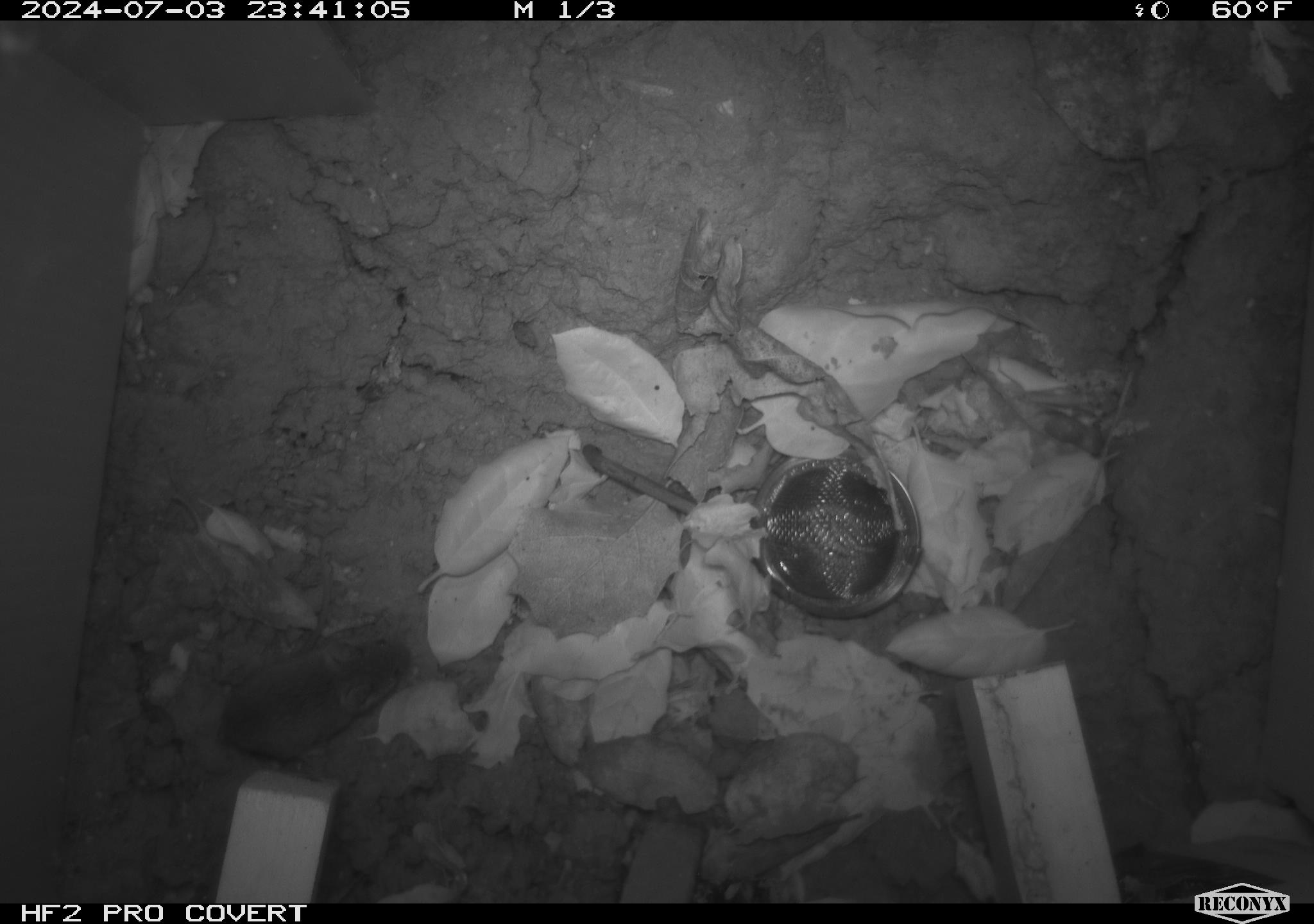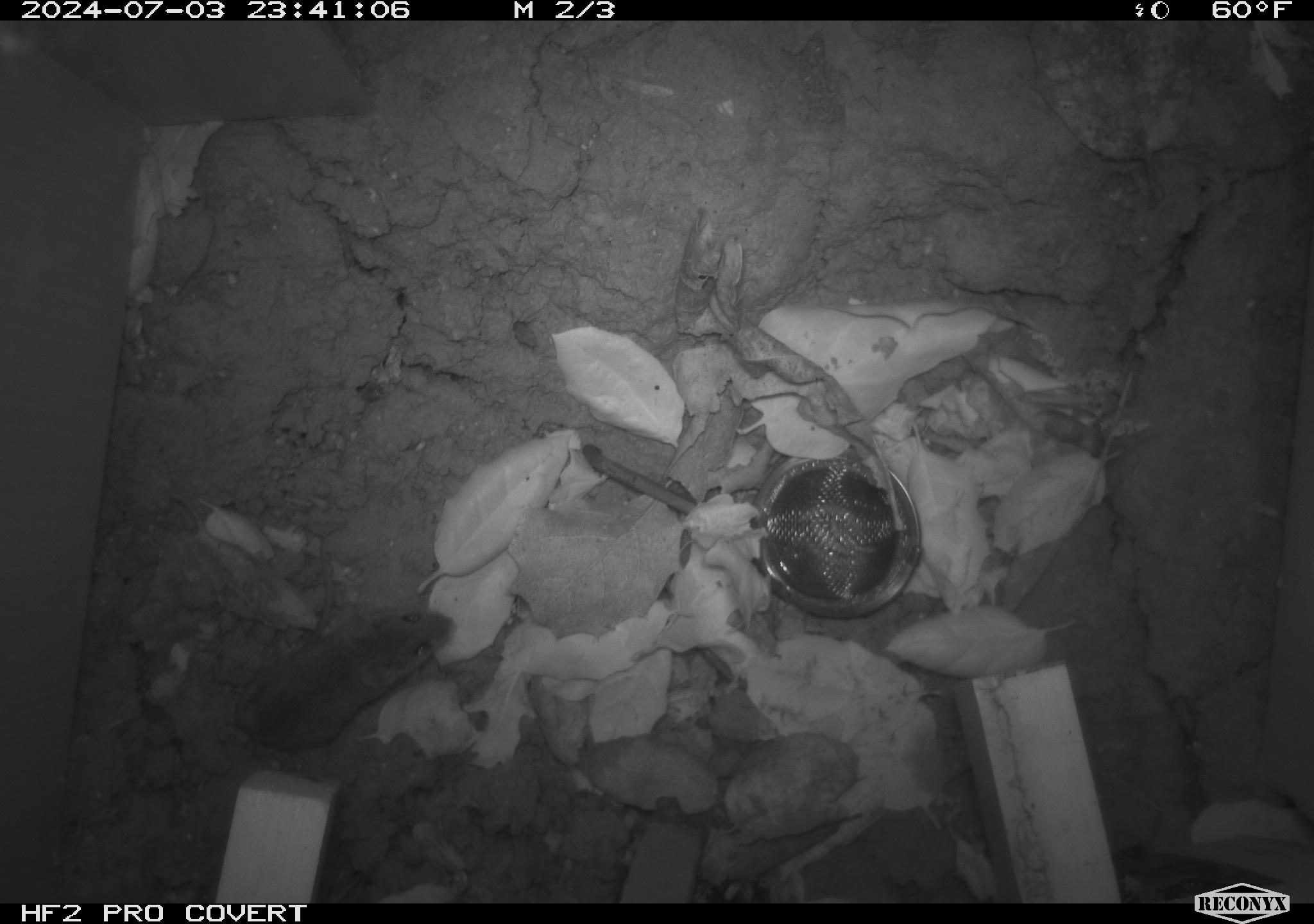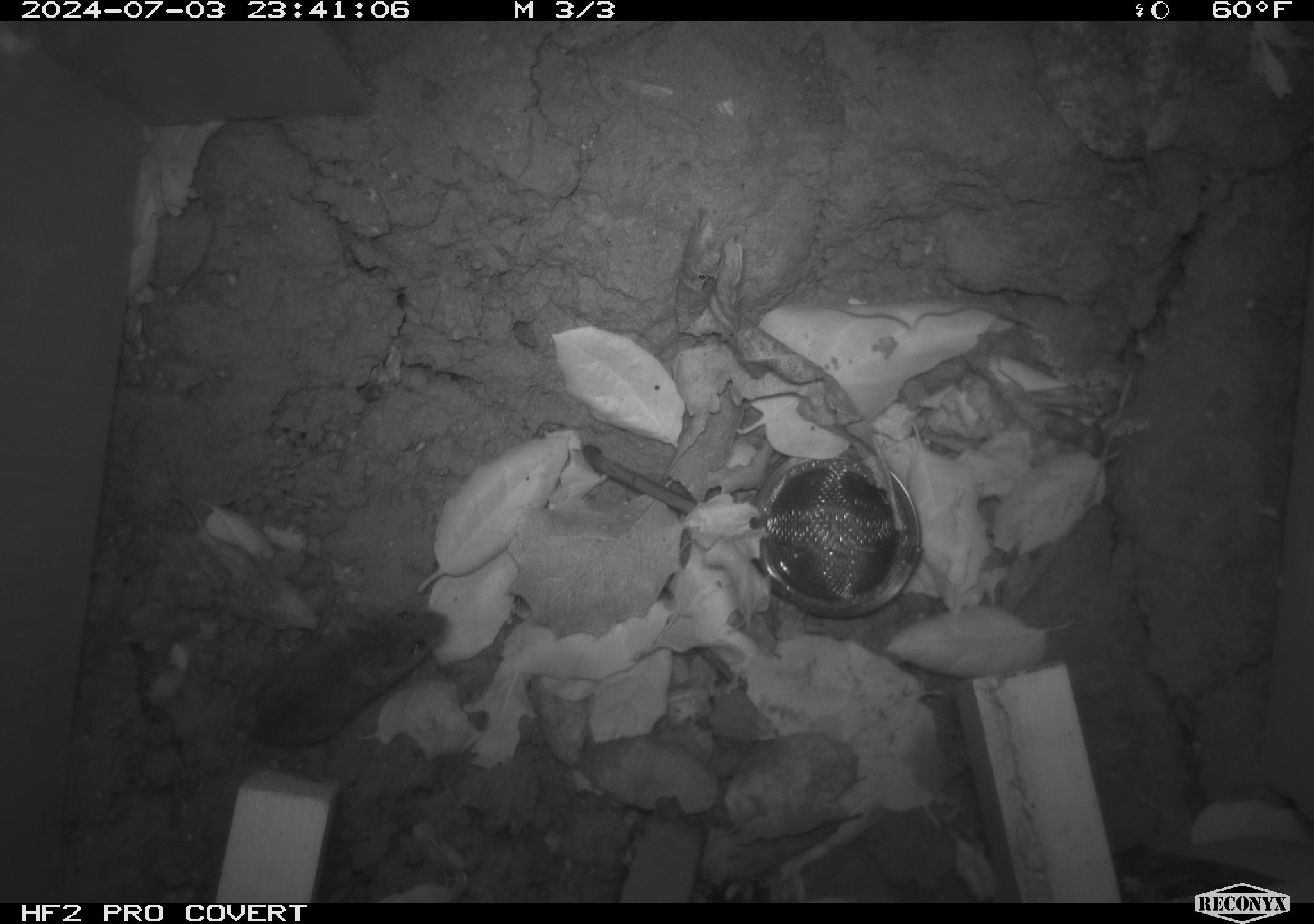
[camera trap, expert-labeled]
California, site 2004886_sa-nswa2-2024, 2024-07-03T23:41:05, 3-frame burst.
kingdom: Animalia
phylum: Chordata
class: Mammalia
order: Rodentia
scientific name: Rodentia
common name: rodent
Rodent (Rodentia).